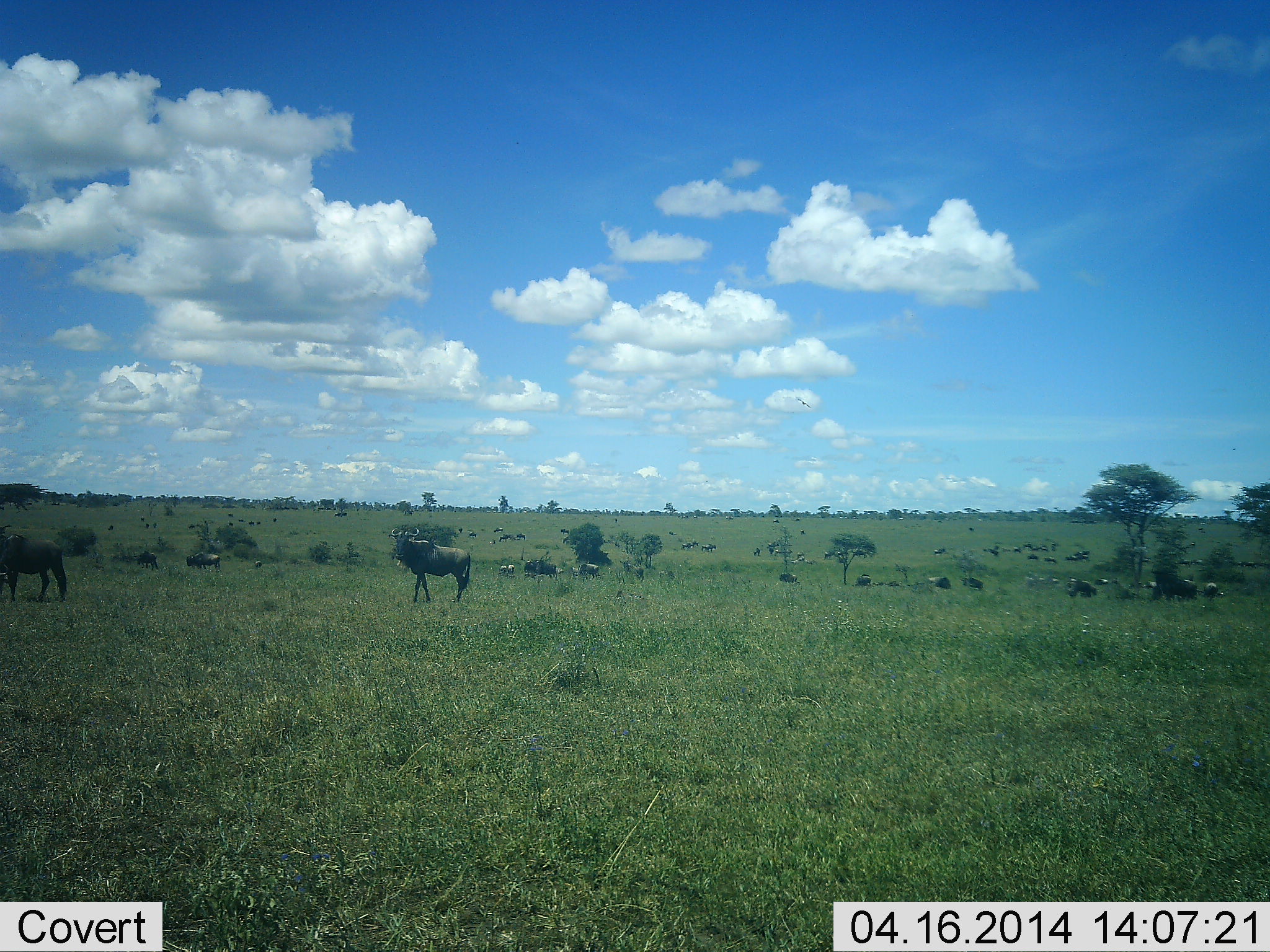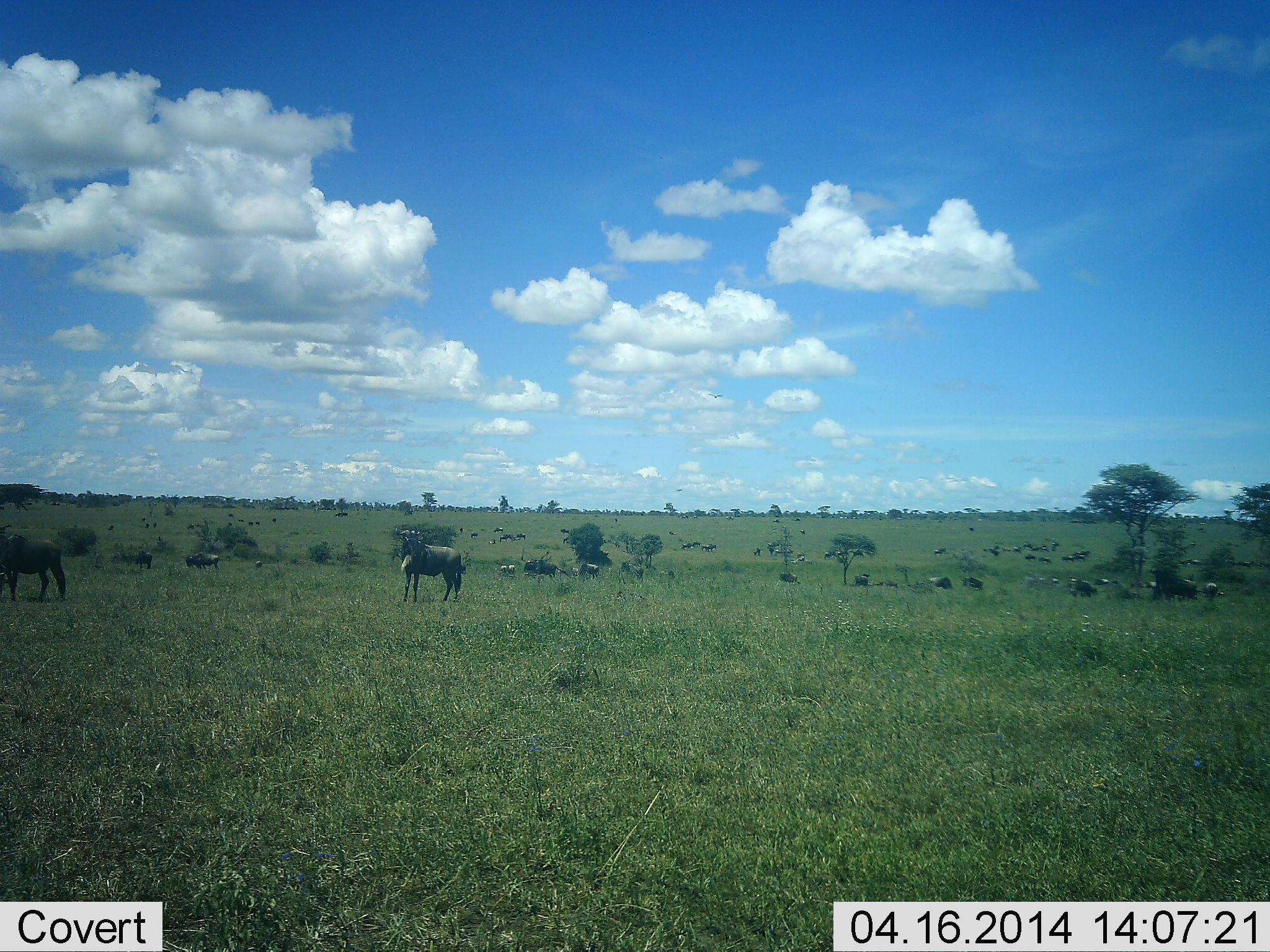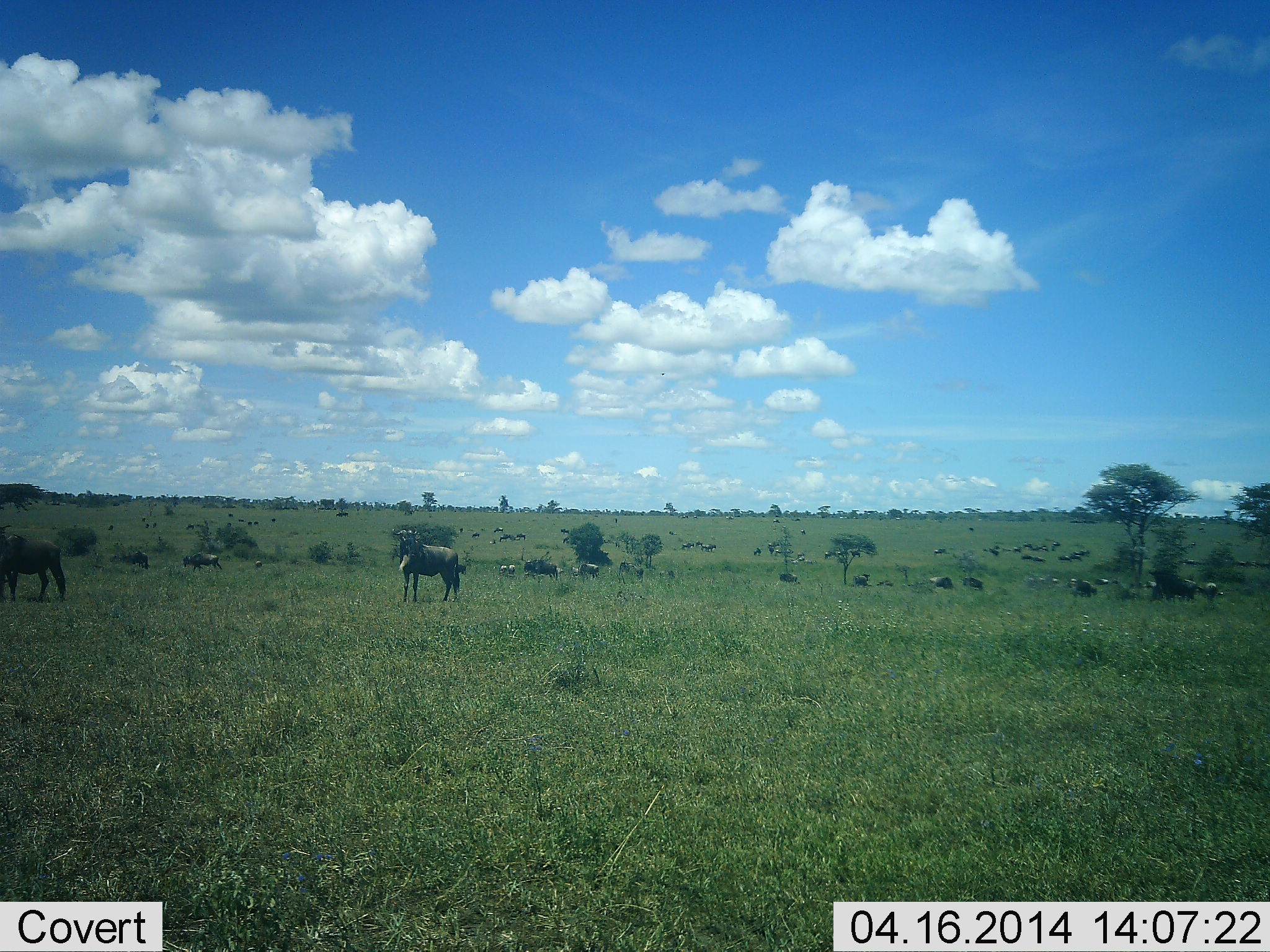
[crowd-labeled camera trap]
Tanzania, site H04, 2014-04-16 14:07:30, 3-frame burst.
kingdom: Animalia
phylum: Chordata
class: Mammalia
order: Artiodactyla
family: Bovidae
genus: Connochaetes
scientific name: Connochaetes taurinus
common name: blue wildebeest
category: wildebeest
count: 11-50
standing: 100%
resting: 40%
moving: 60%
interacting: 0%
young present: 0%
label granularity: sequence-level